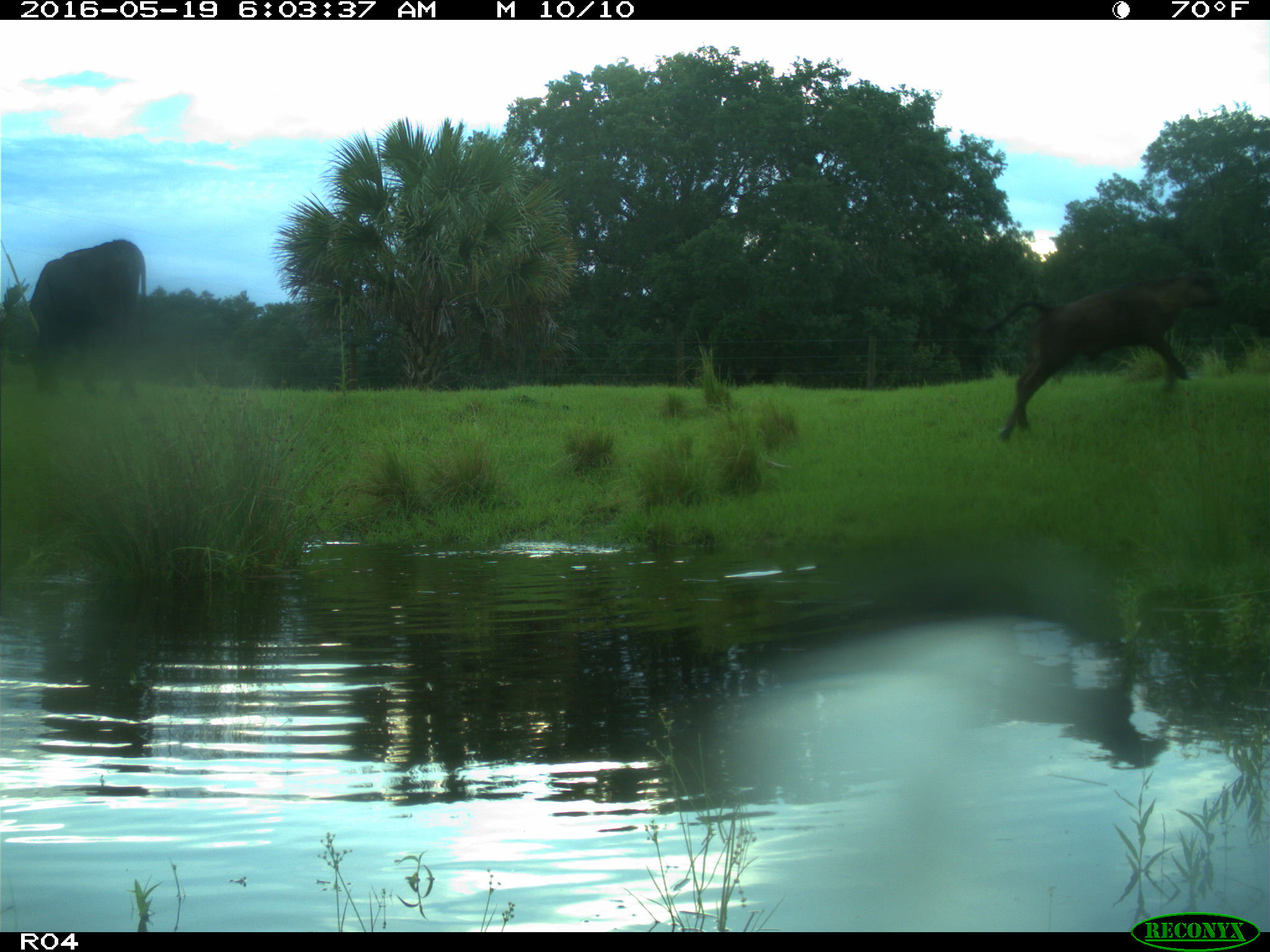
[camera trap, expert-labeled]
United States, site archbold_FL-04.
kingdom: Animalia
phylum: Chordata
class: Mammalia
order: Artiodactyla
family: Bovidae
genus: Bos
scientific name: Bos taurus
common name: domestic cow